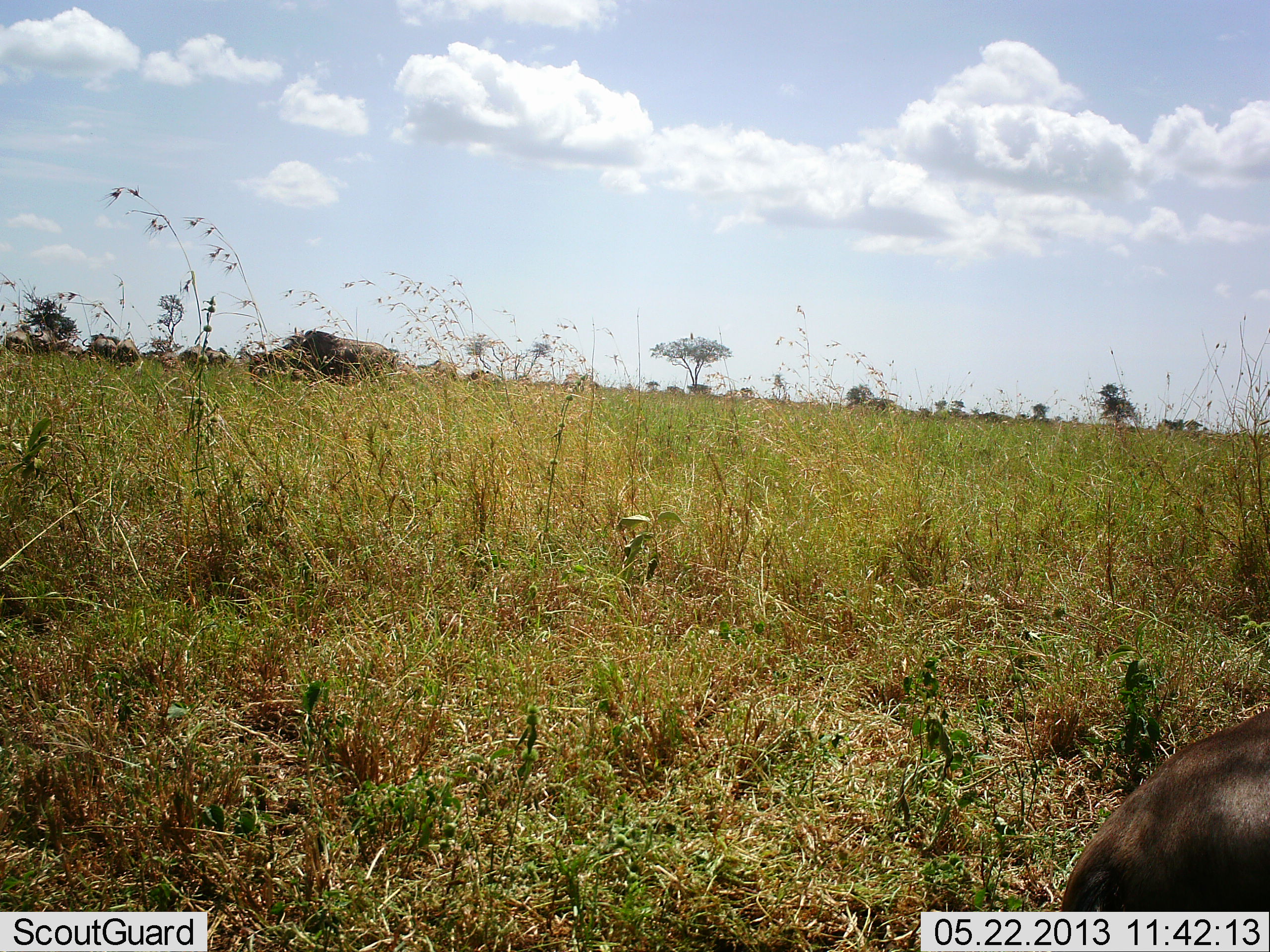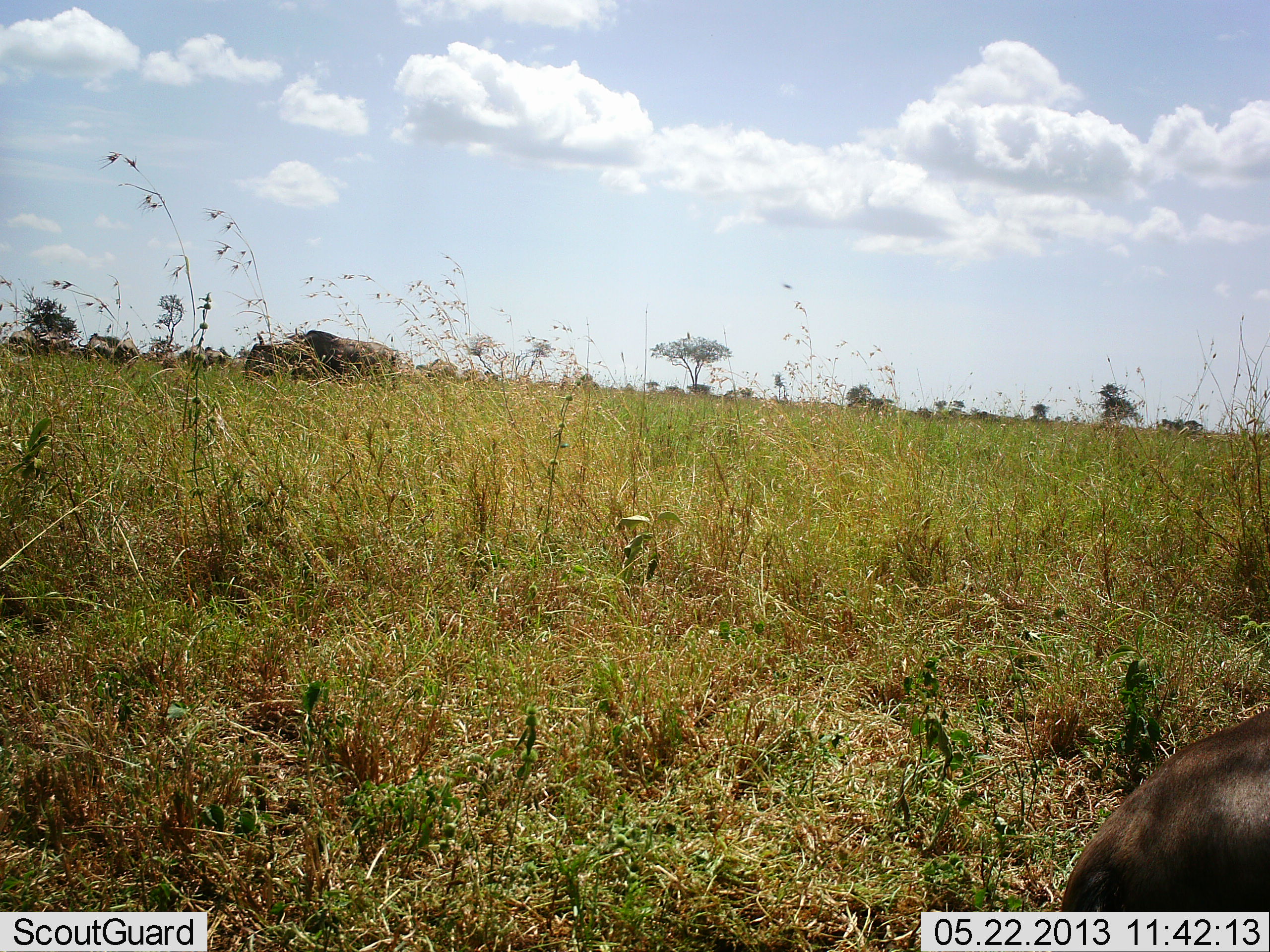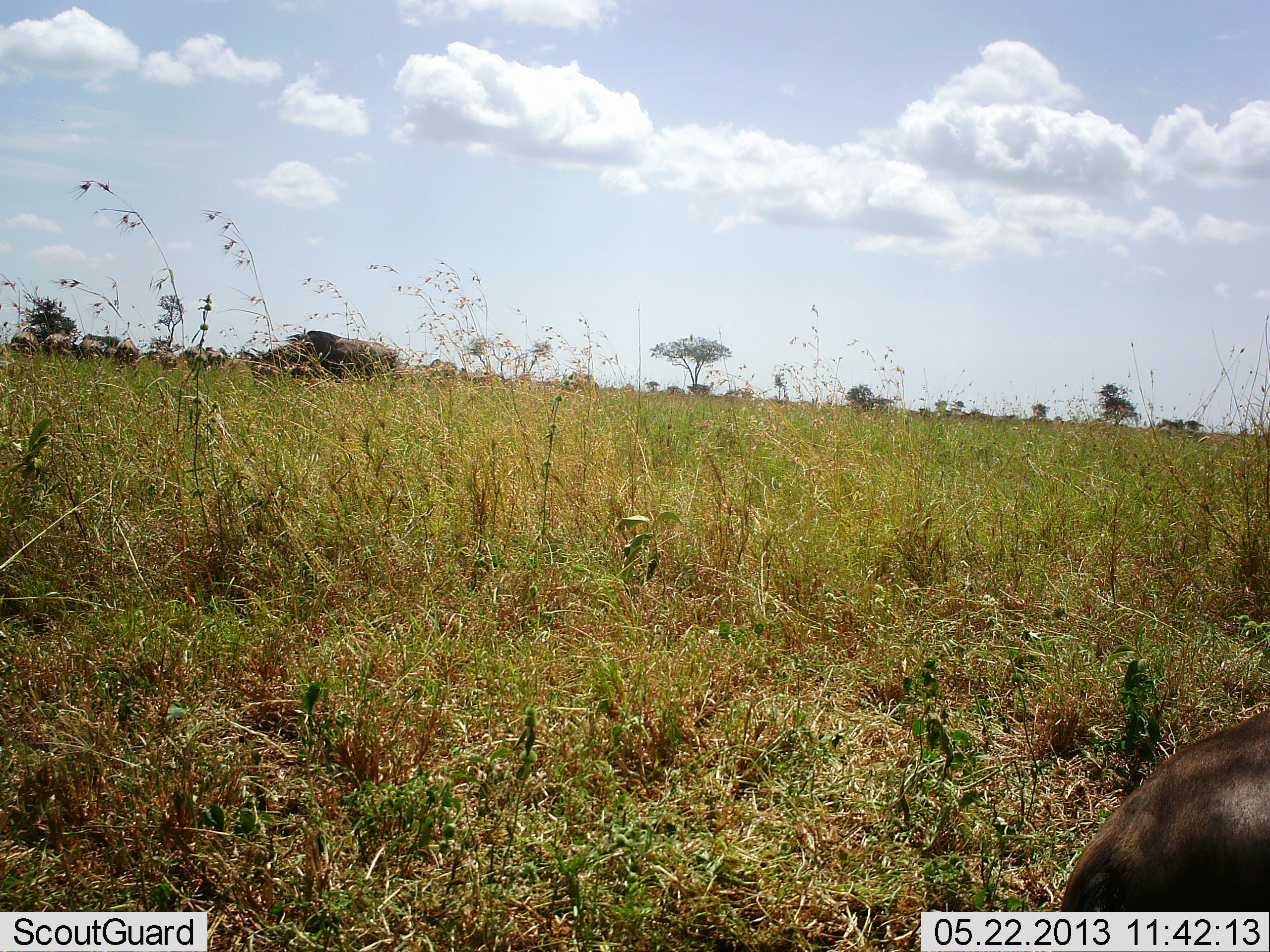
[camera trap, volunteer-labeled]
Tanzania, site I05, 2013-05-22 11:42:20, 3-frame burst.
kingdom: Animalia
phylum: Chordata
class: Mammalia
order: Artiodactyla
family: Bovidae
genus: Connochaetes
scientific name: Connochaetes taurinus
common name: blue wildebeest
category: wildebeest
Wildebeest (blue wildebeest) (Connochaetes taurinus), count 8. Behavior (volunteer vote fractions): standing 50%, resting 70%, moving 10%, interacting 0%. Young present (vote fraction): 0%. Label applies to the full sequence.